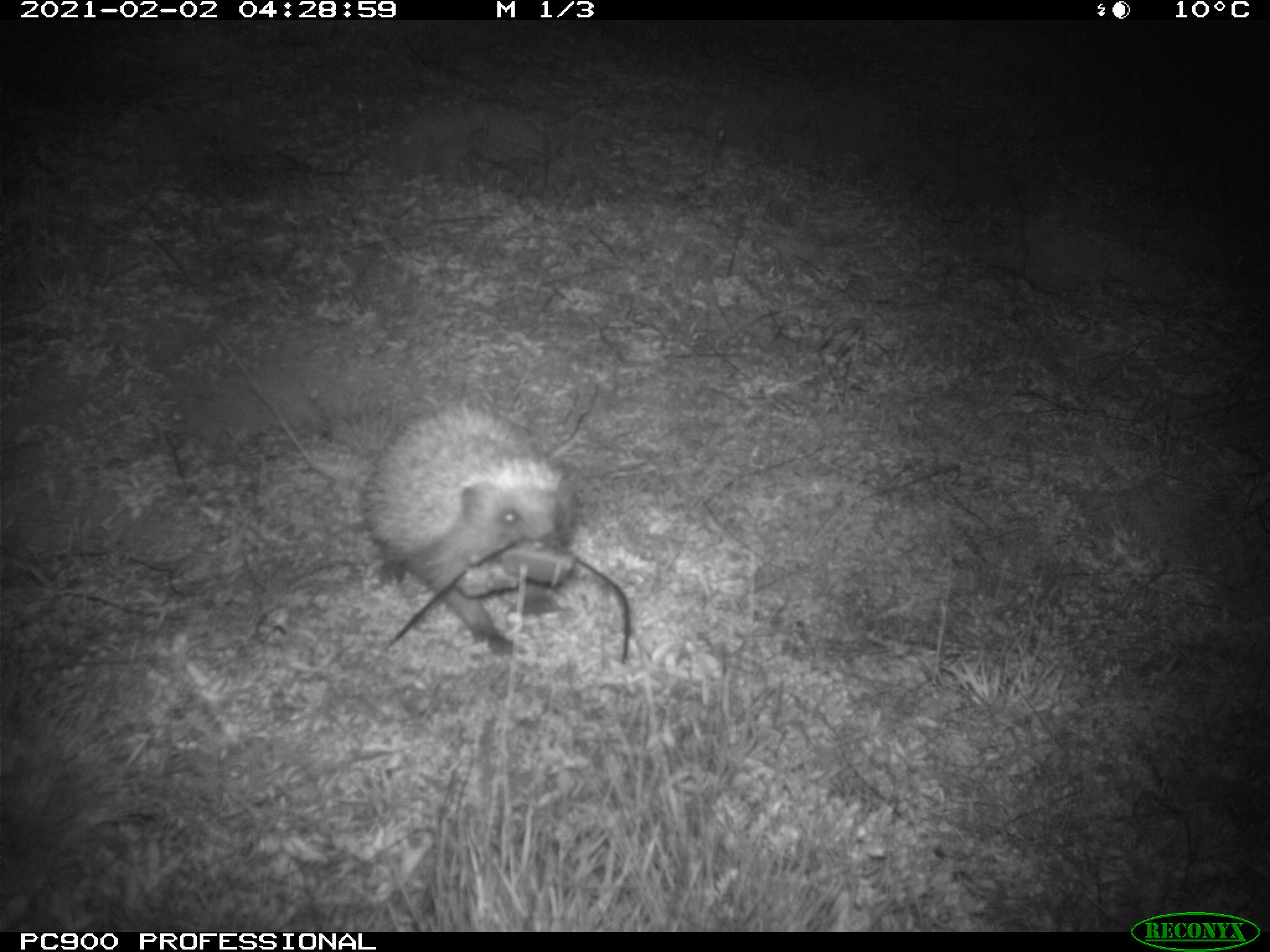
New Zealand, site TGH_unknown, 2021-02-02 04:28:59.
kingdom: Animalia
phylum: Chordata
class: Mammalia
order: Eulipotyphla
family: Erinaceidae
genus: Erinaceus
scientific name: Erinaceus europaeus europaeus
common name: european hedgehog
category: hedgehog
Hedgehog (european hedgehog) (Erinaceus europaeus europaeus).